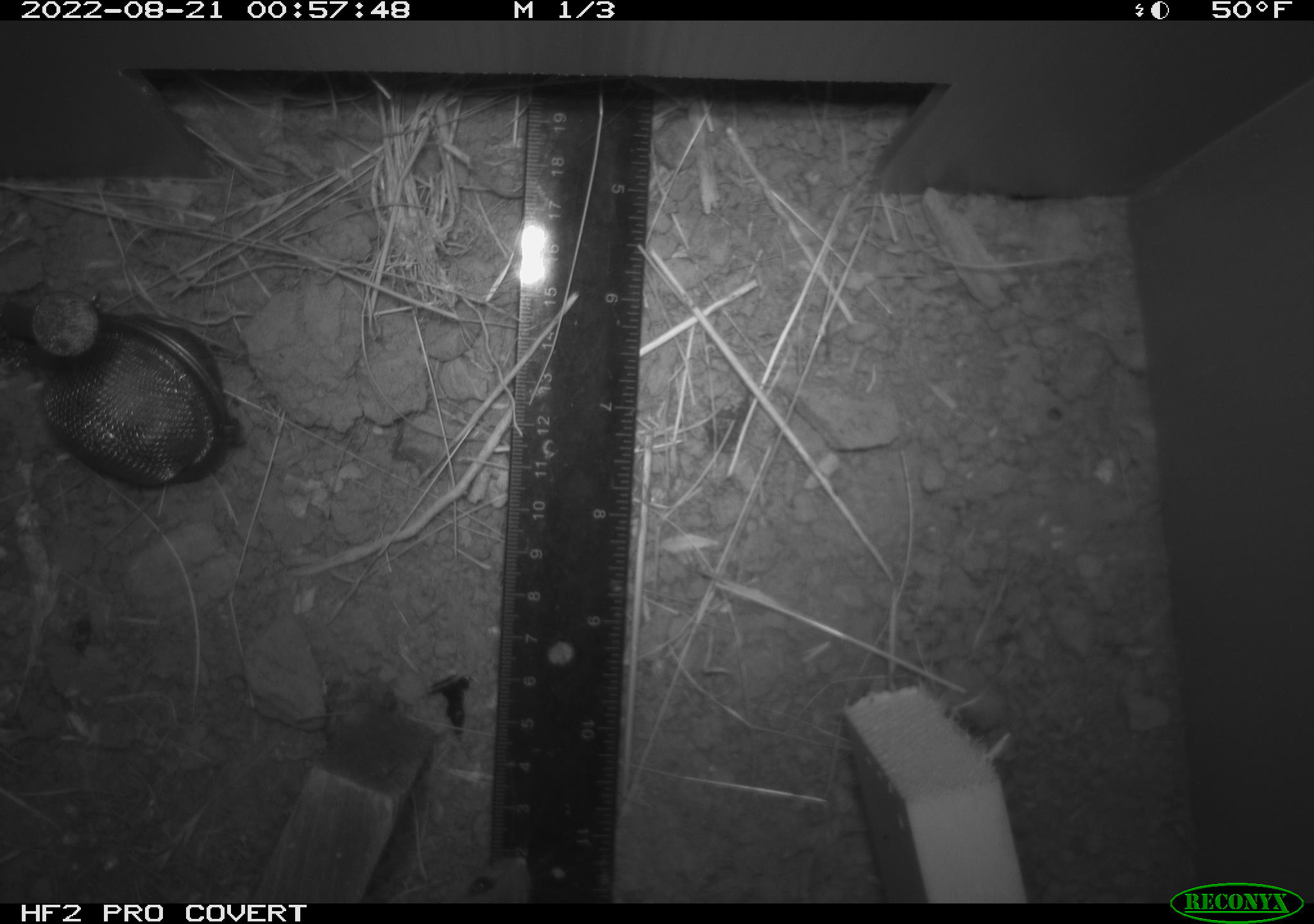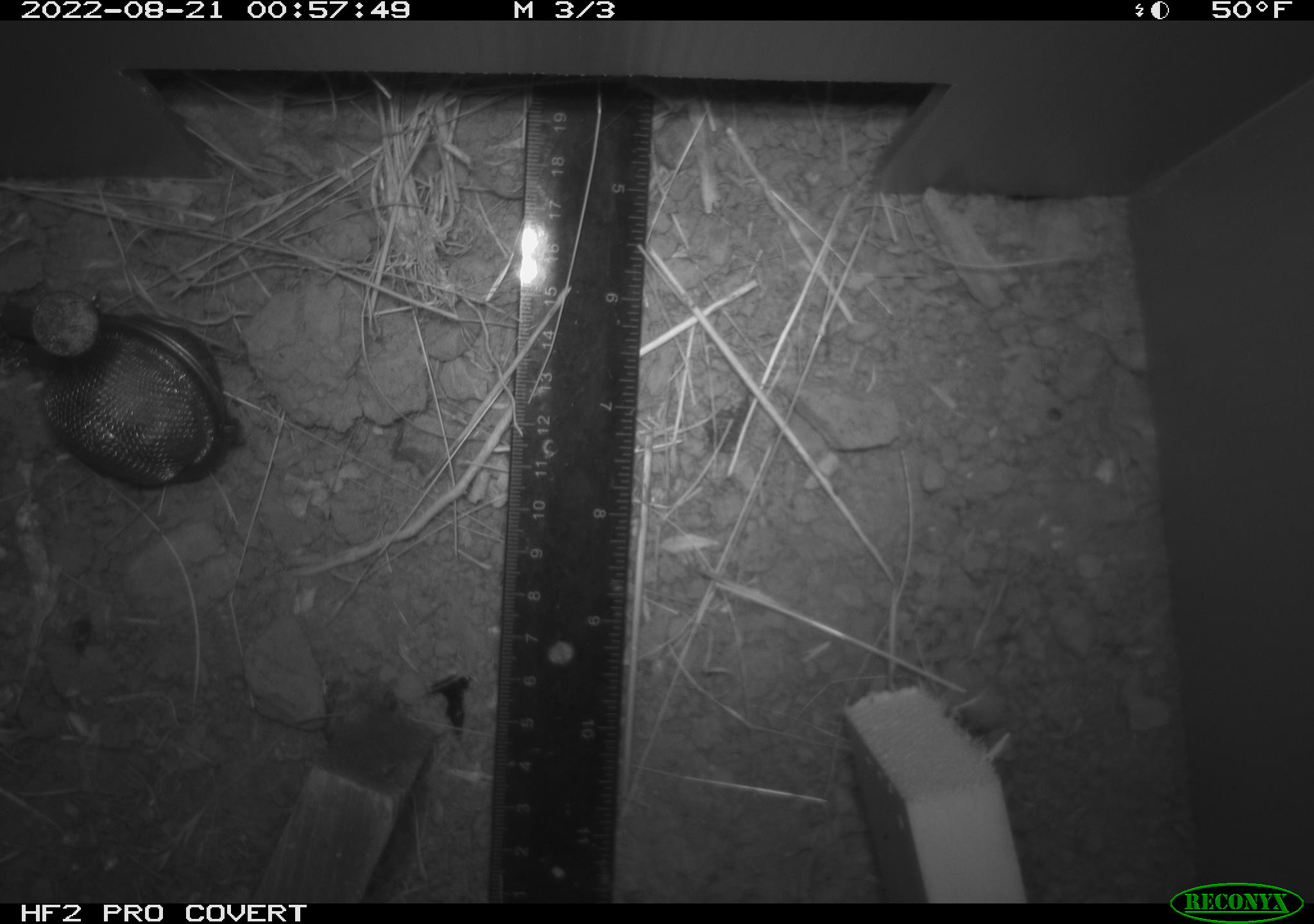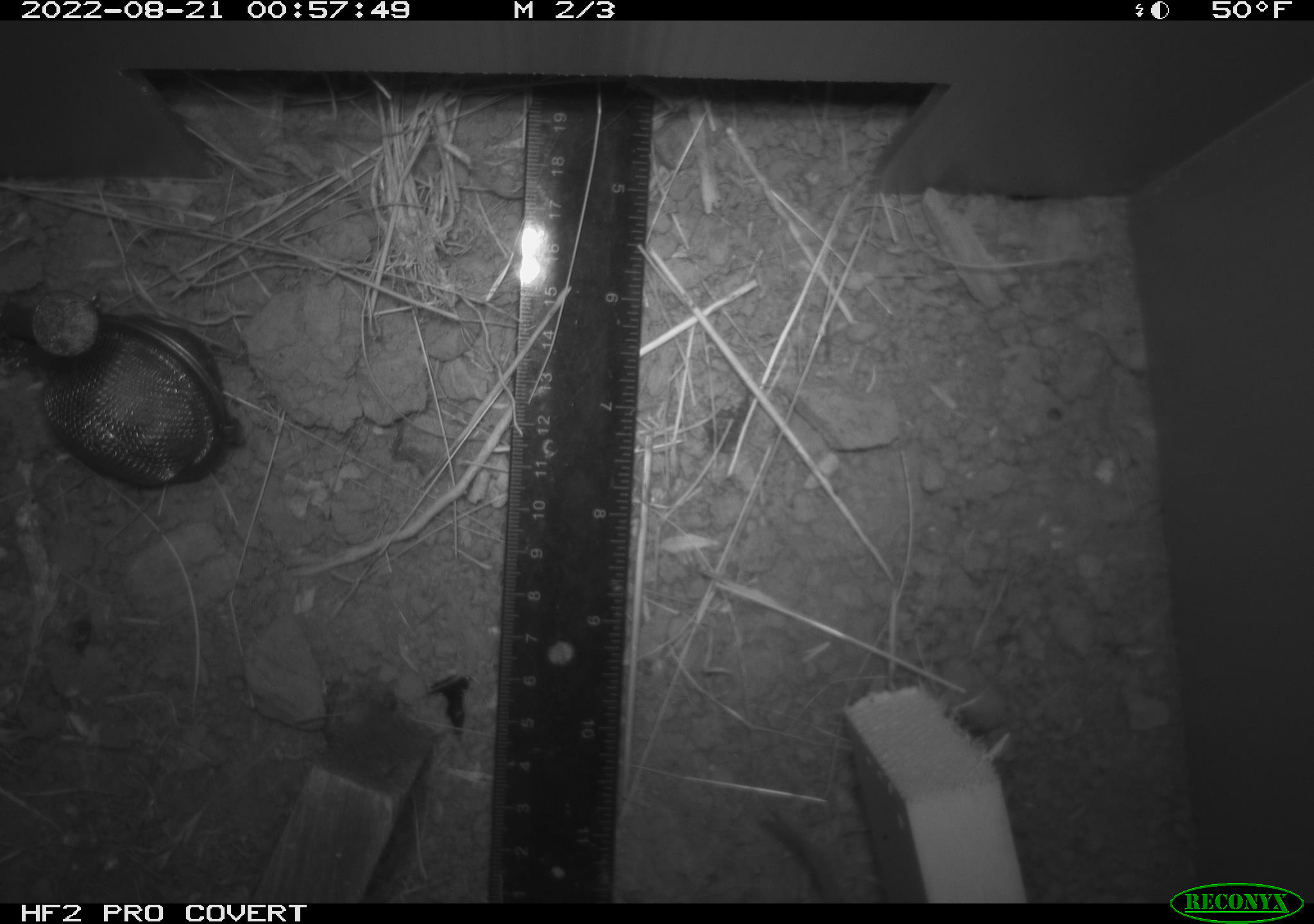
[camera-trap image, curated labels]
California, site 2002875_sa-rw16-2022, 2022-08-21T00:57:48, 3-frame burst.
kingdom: Animalia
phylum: Chordata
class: Mammalia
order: Rodentia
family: Cricetidae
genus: Neotoma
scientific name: Neotoma fuscipes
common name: dusky-footed woodrat